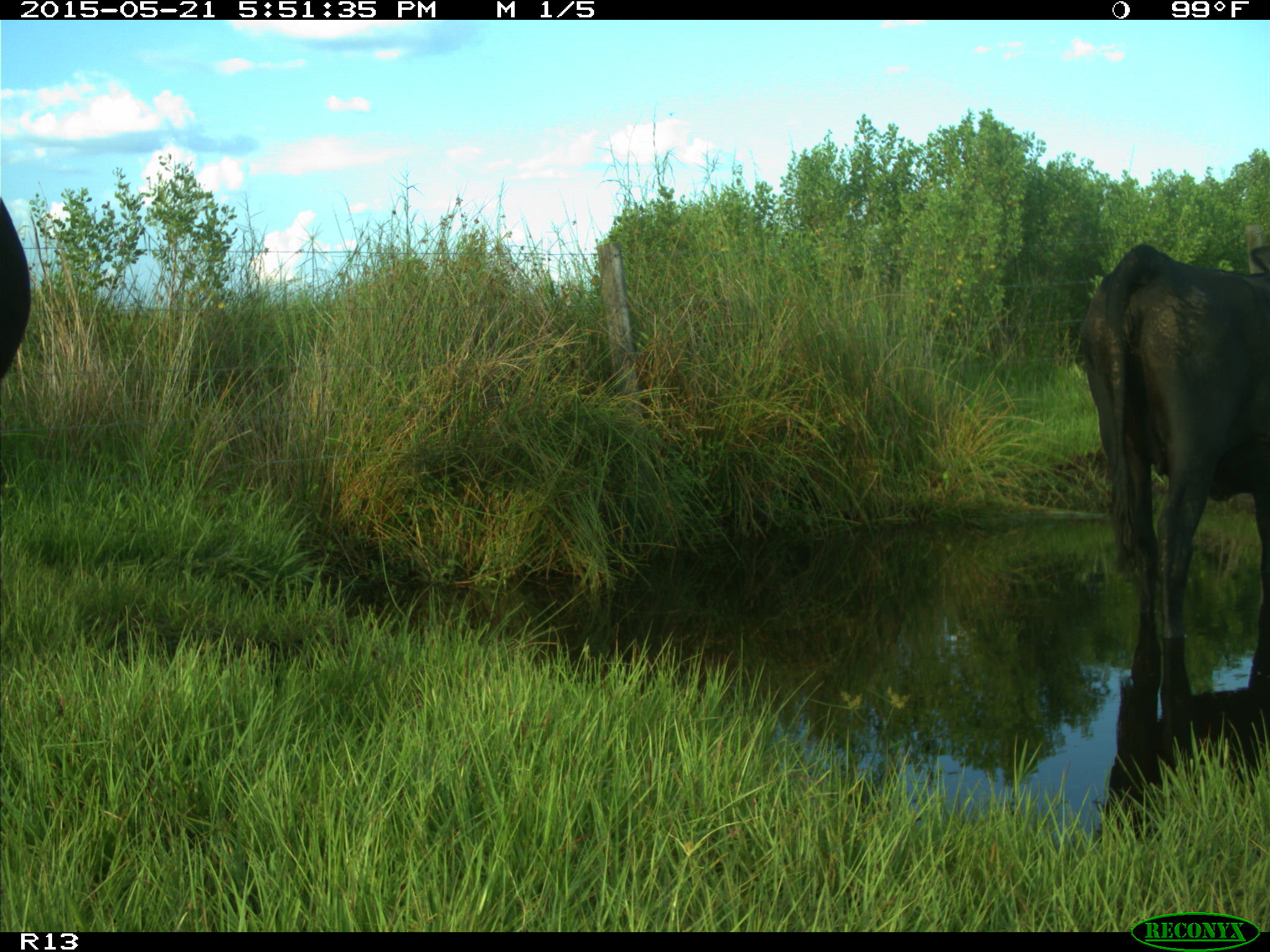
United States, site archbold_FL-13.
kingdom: Animalia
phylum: Chordata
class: Mammalia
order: Artiodactyla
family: Bovidae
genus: Bos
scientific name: Bos taurus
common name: domestic cow